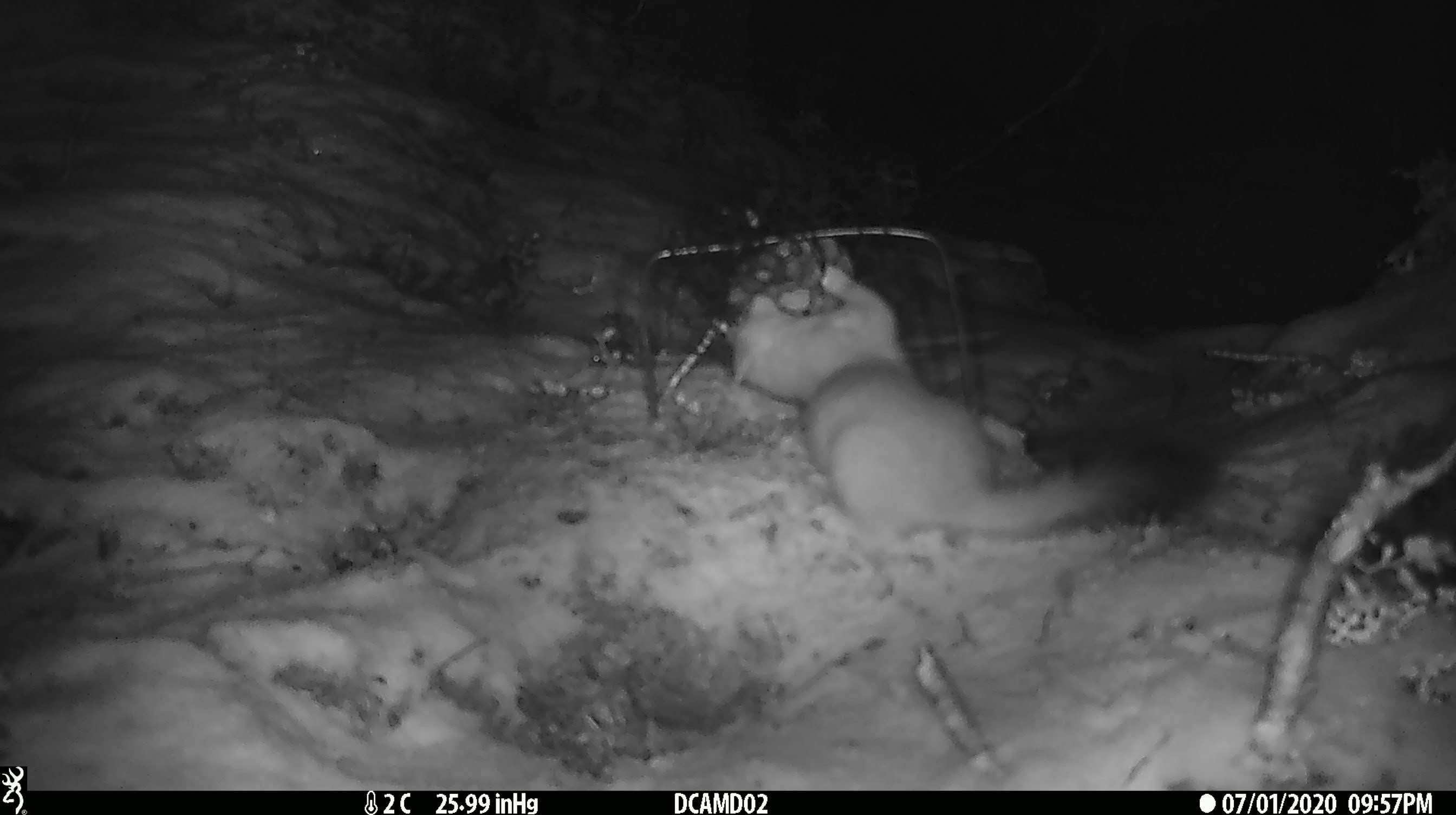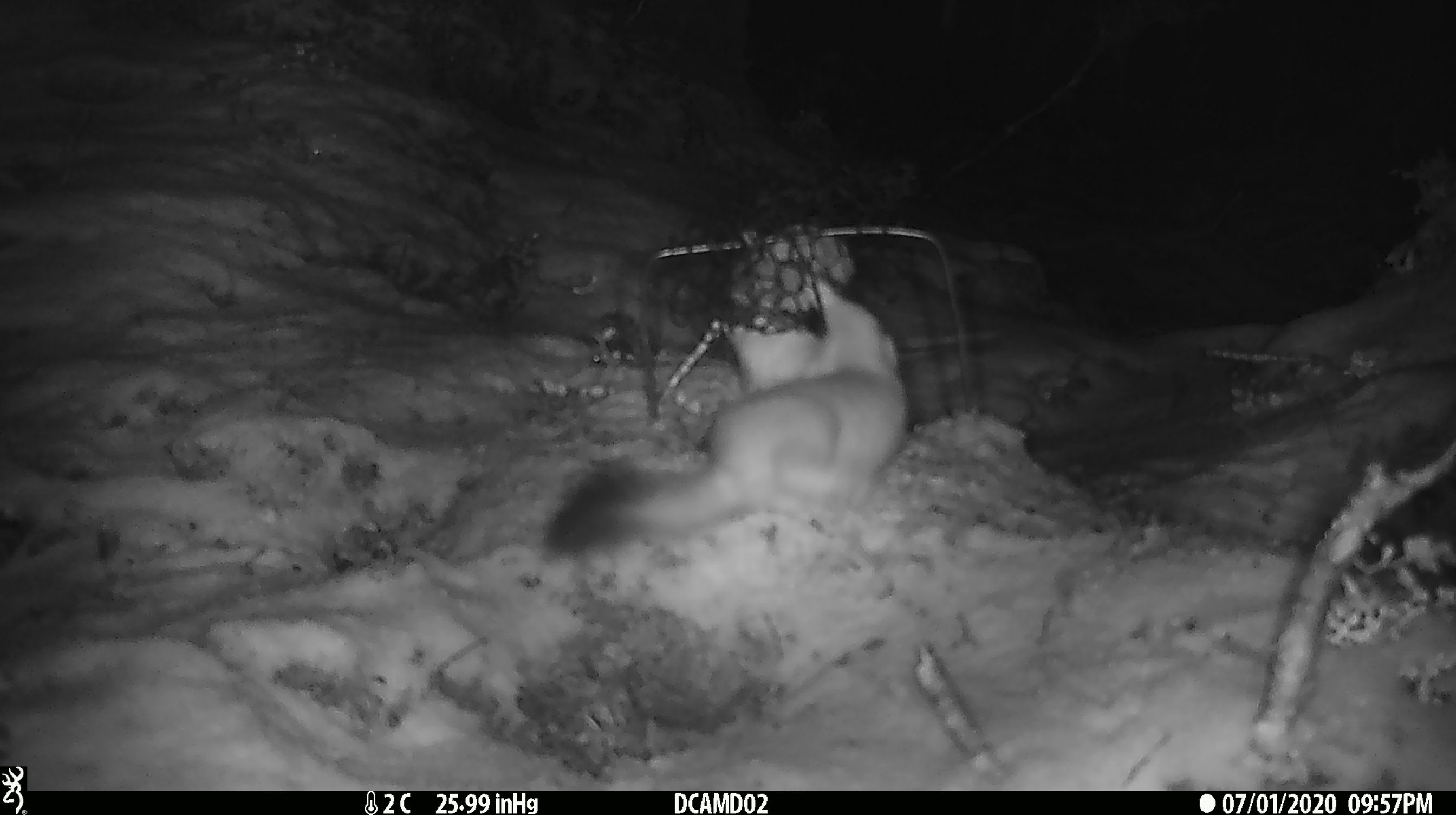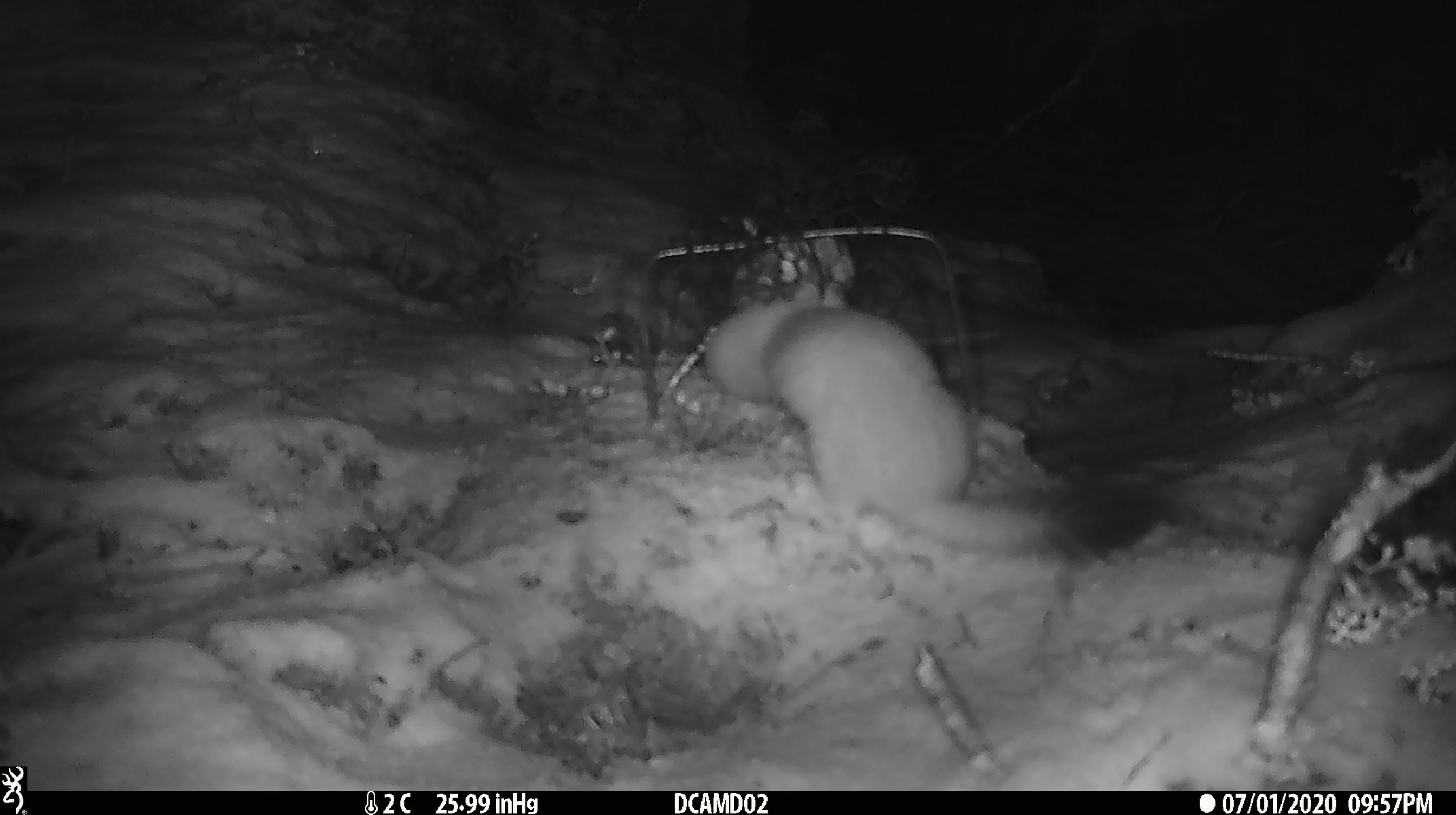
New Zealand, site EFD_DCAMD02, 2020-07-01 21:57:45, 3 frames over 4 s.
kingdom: Animalia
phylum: Chordata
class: Mammalia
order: Carnivora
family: Mustelidae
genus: Mustela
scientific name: Mustela erminea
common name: stoat